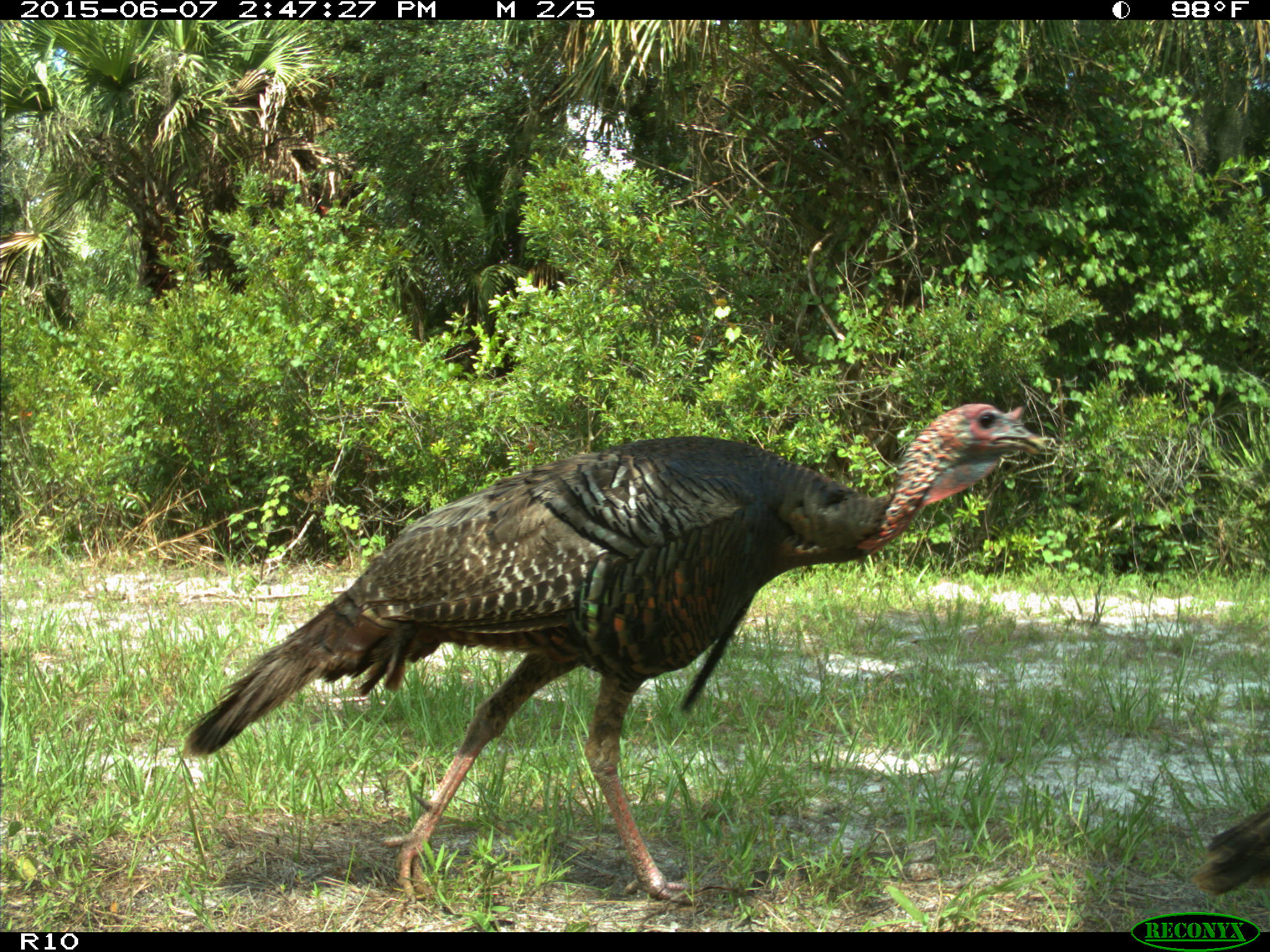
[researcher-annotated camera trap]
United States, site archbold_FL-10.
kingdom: Animalia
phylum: Chordata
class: Aves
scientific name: Aves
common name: birds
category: unidentified bird